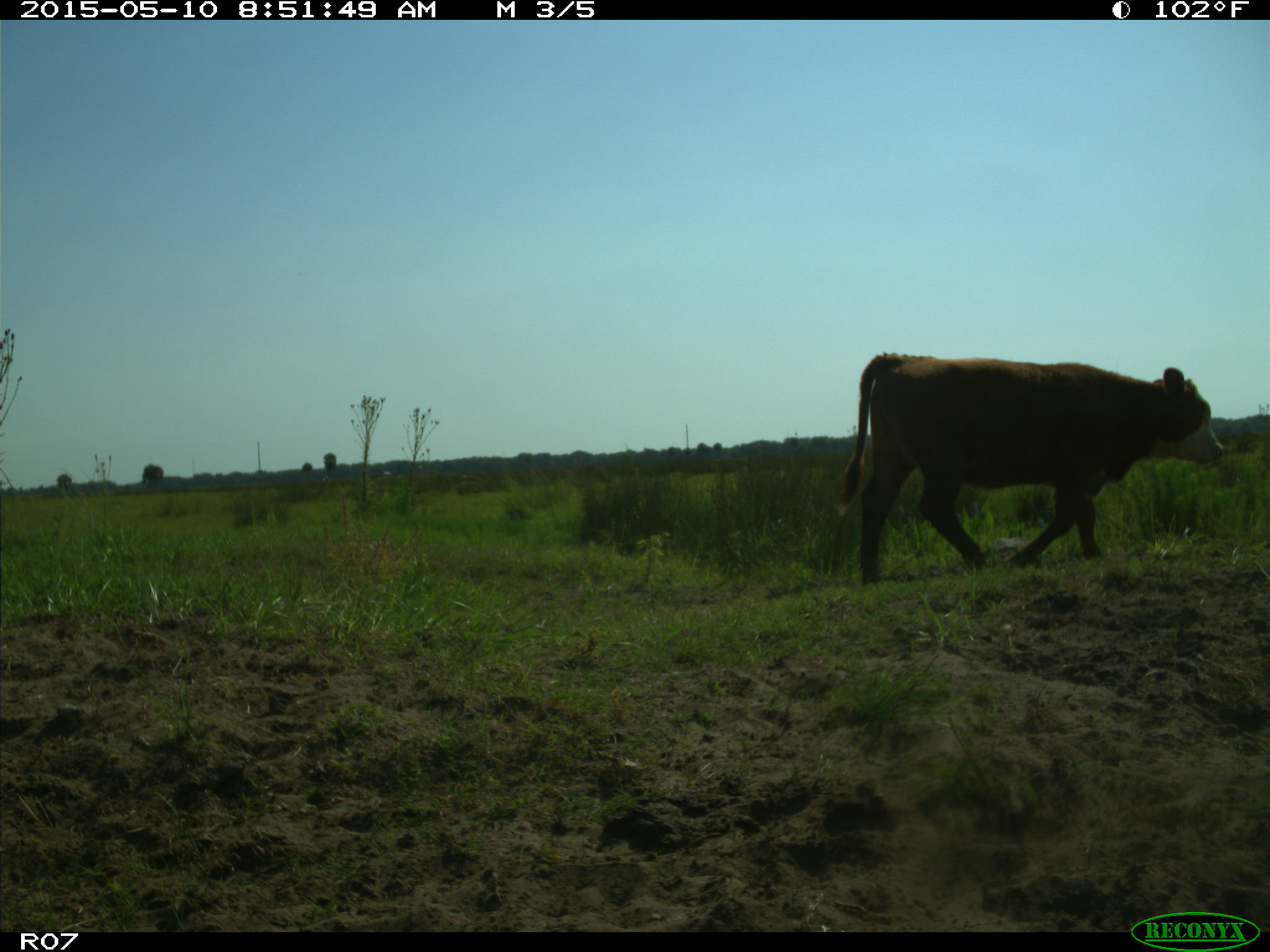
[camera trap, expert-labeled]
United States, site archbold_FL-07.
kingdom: Animalia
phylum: Chordata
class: Mammalia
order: Artiodactyla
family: Bovidae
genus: Bos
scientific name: Bos taurus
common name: domestic cow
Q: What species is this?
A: Bos taurus (domestic cow).